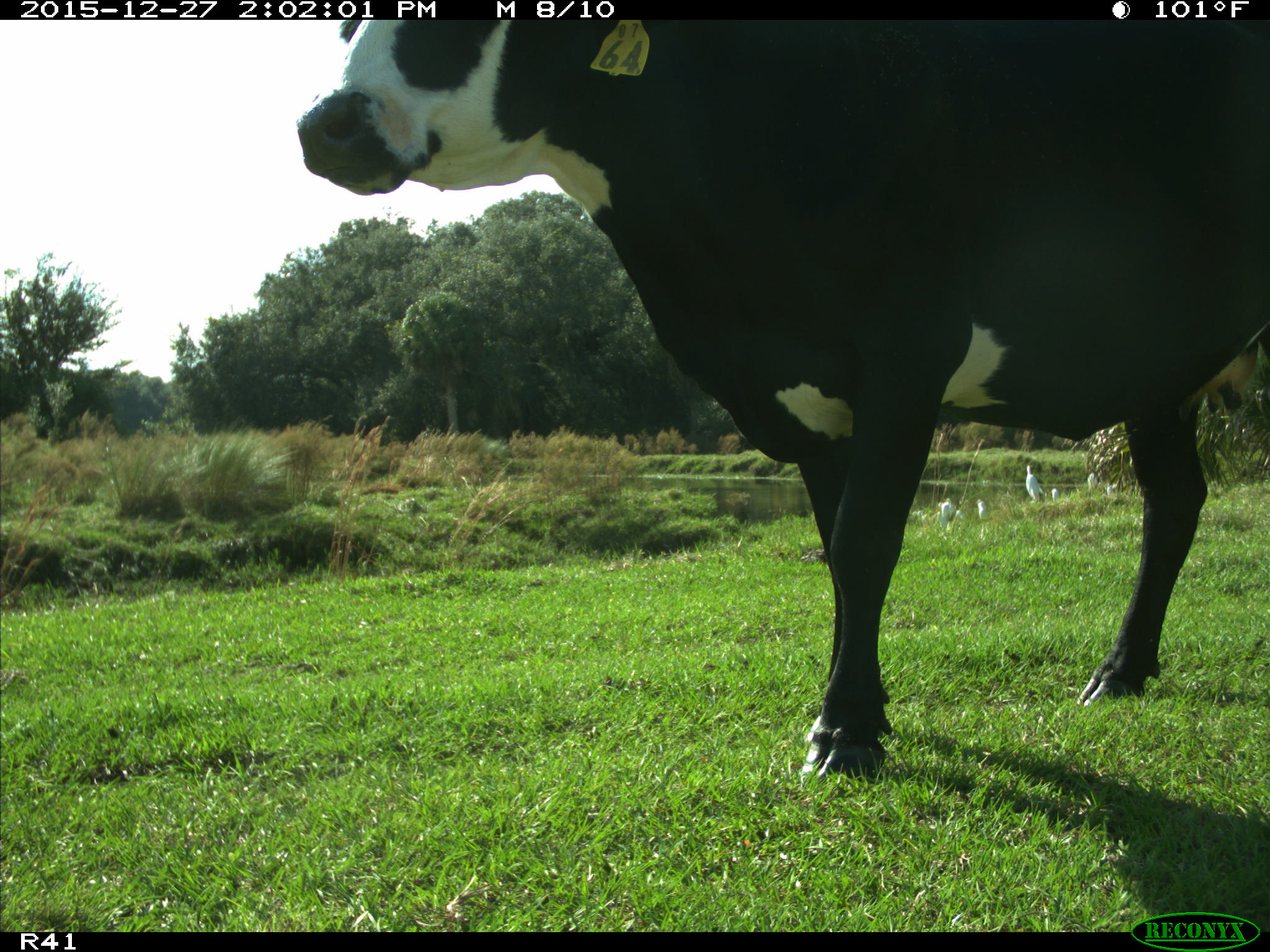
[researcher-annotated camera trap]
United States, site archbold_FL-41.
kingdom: Animalia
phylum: Chordata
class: Mammalia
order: Artiodactyla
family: Bovidae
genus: Bos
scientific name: Bos taurus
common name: domestic cow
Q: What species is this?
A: Bos taurus (domestic cow).